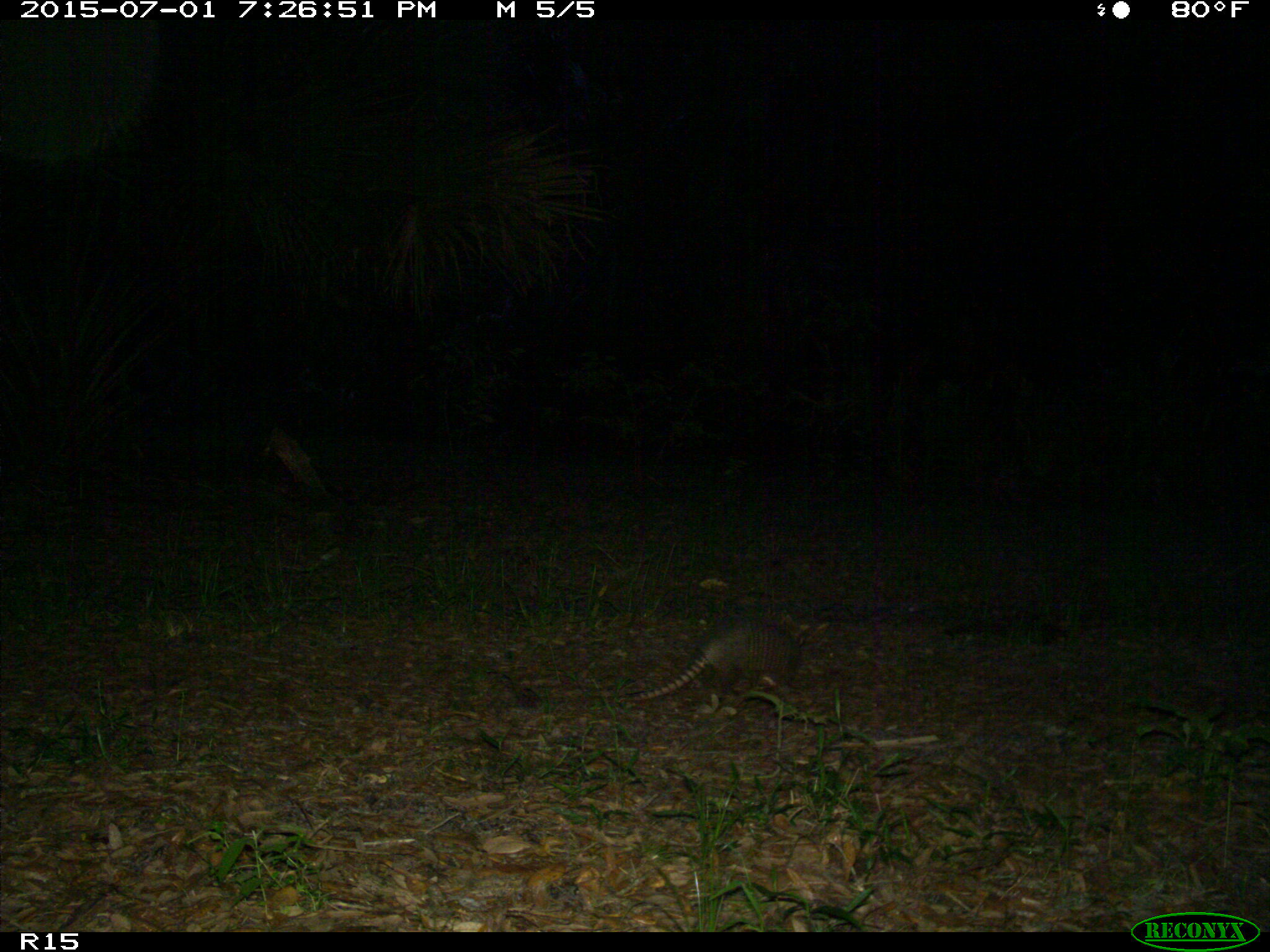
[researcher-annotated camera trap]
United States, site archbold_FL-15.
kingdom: Animalia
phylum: Chordata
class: Mammalia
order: Cingulata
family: Dasypodidae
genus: Dasypus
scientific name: Dasypus novemcinctus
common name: nine-banded armadillo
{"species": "Dasypus novemcinctus (nine-banded armadillo)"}